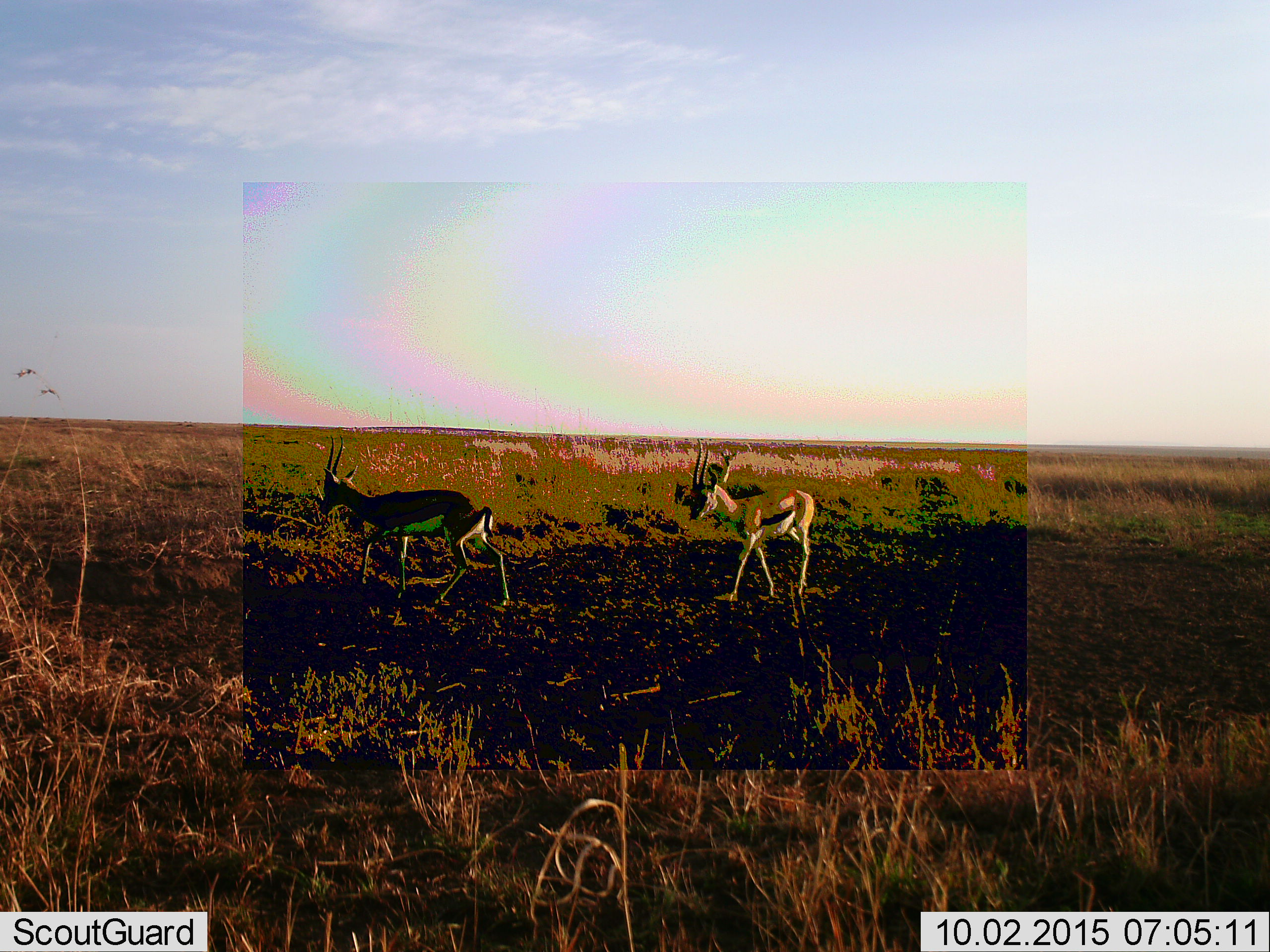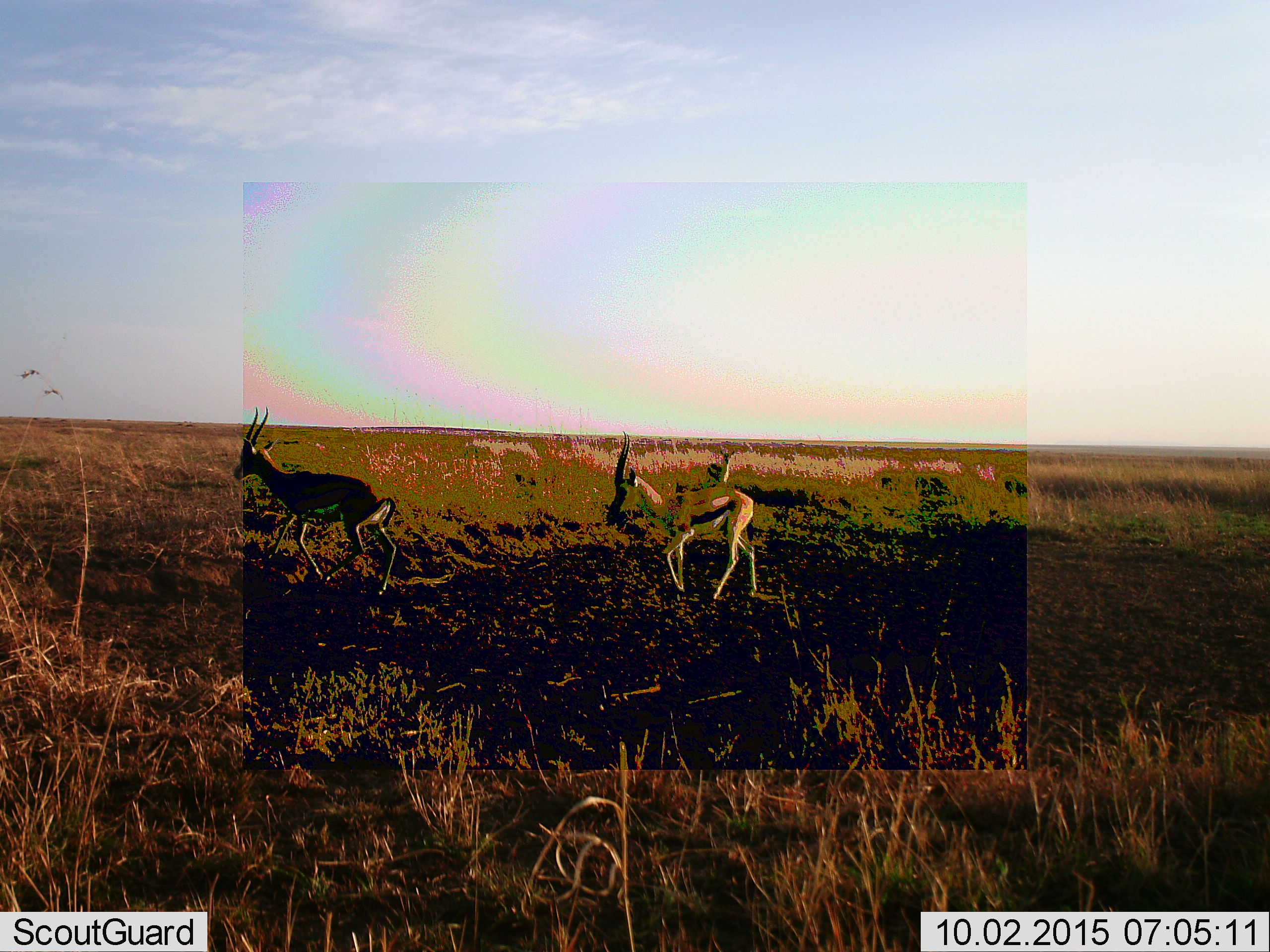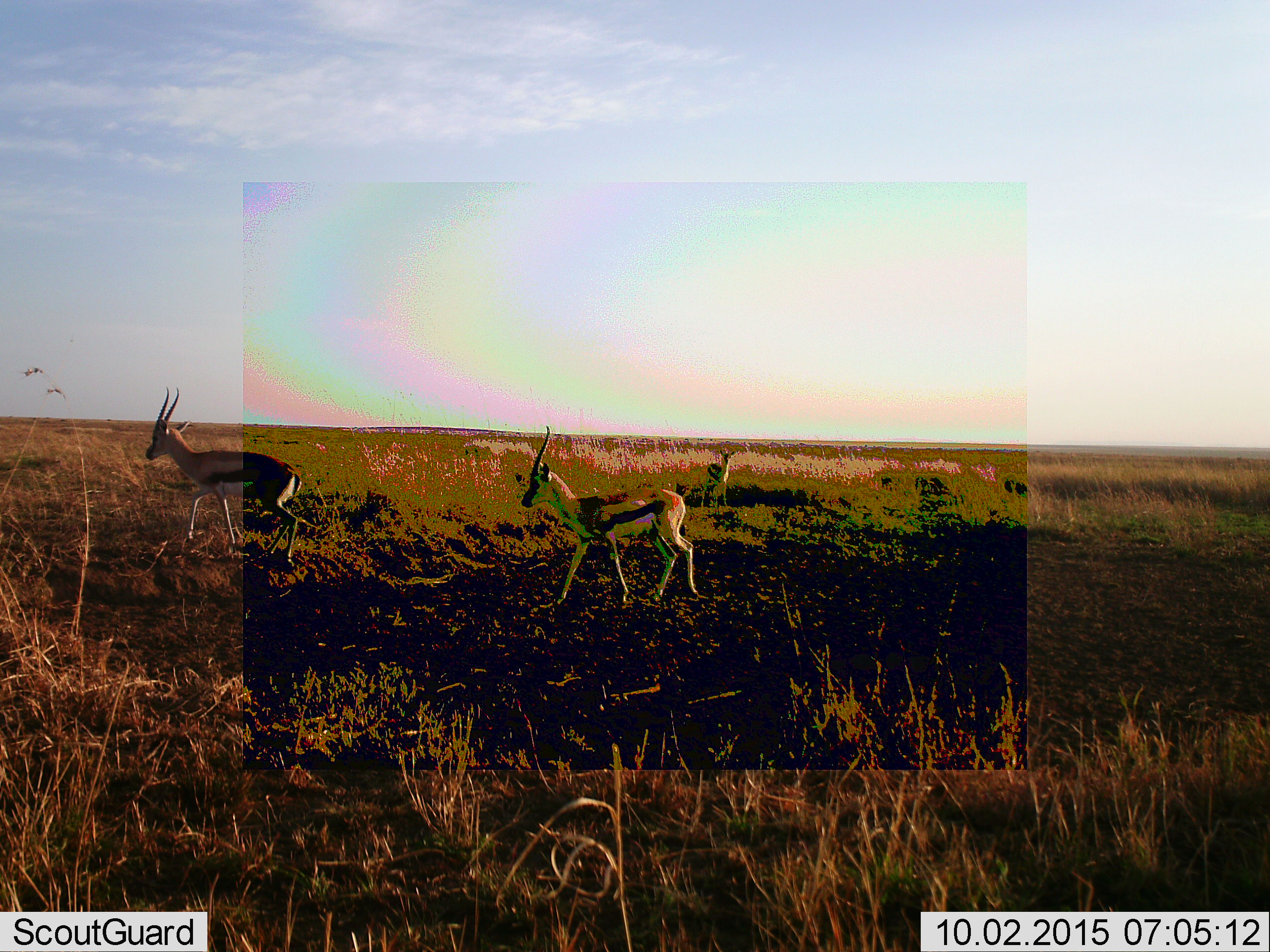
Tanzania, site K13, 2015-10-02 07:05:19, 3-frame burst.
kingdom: Animalia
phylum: Chordata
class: Mammalia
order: Artiodactyla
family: Bovidae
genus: Eudorcas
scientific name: Eudorcas thomsonii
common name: thomson's gazelle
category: gazellethomsons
Gazellethomsons (thomson's gazelle) (Eudorcas thomsonii), count 3. Behavior (volunteer vote fractions): standing 22%, resting 0%, moving 89%, interacting 0%. Young present (vote fraction): 0%. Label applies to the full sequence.